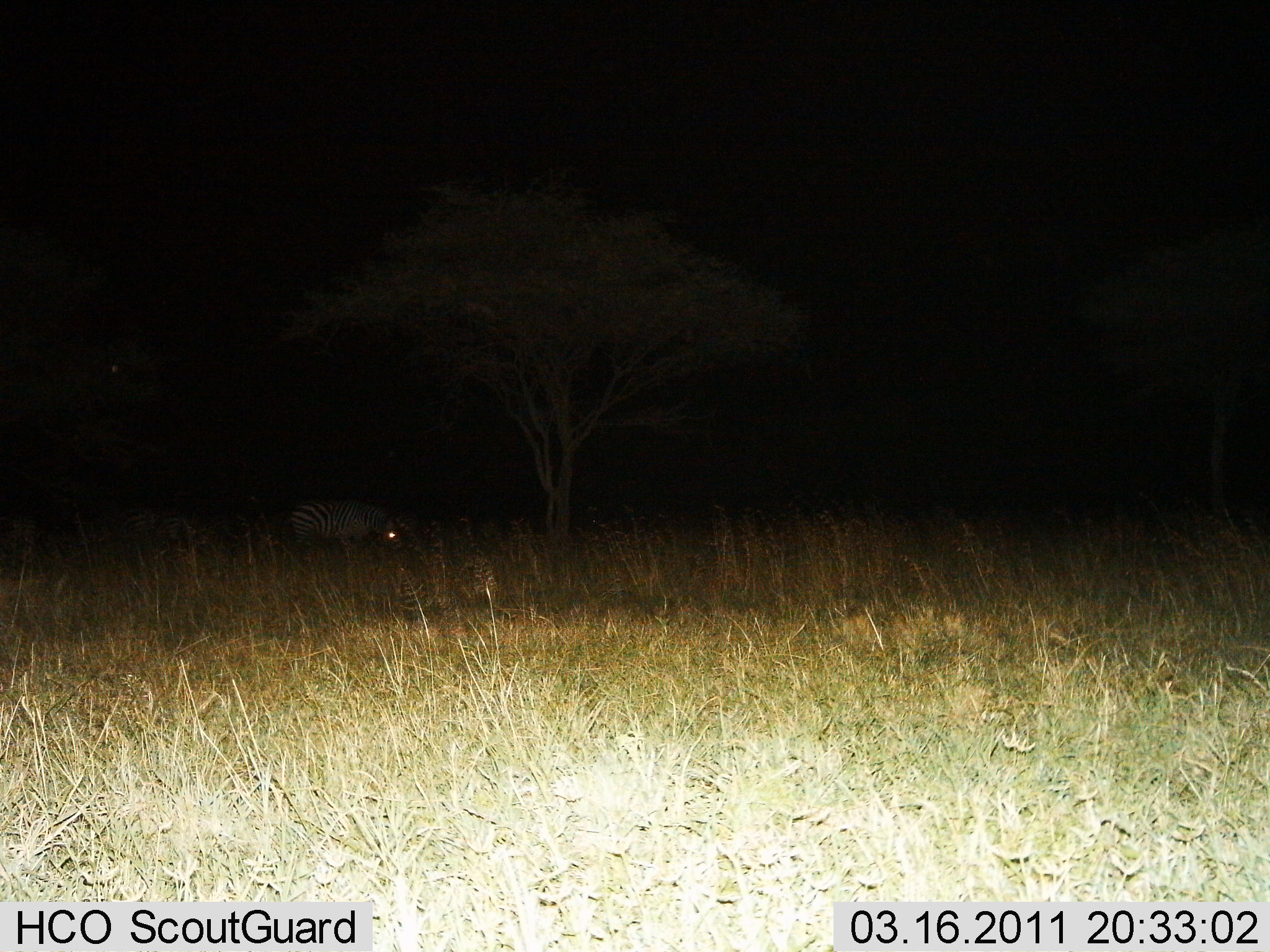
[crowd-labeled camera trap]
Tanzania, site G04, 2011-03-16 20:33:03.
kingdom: Animalia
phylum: Chordata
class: Mammalia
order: Perissodactyla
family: Equidae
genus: Equus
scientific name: Equus quagga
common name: plains zebra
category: zebra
Zebra (plains zebra) (Equus quagga), count 1. Behavior (volunteer vote fractions): standing 64%, resting 0%, moving 0%, interacting 0%. Young present (vote fraction): 0%. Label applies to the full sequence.